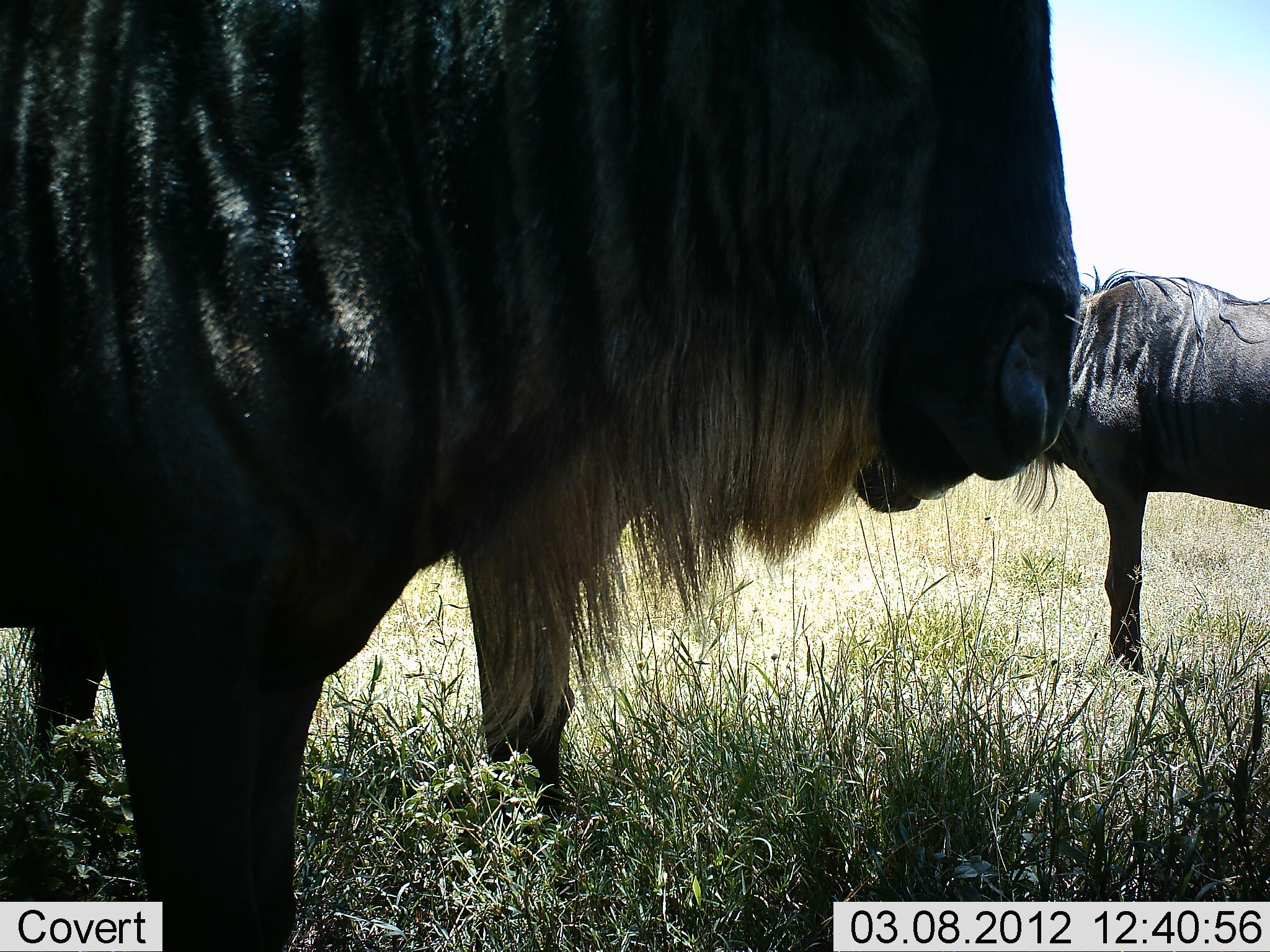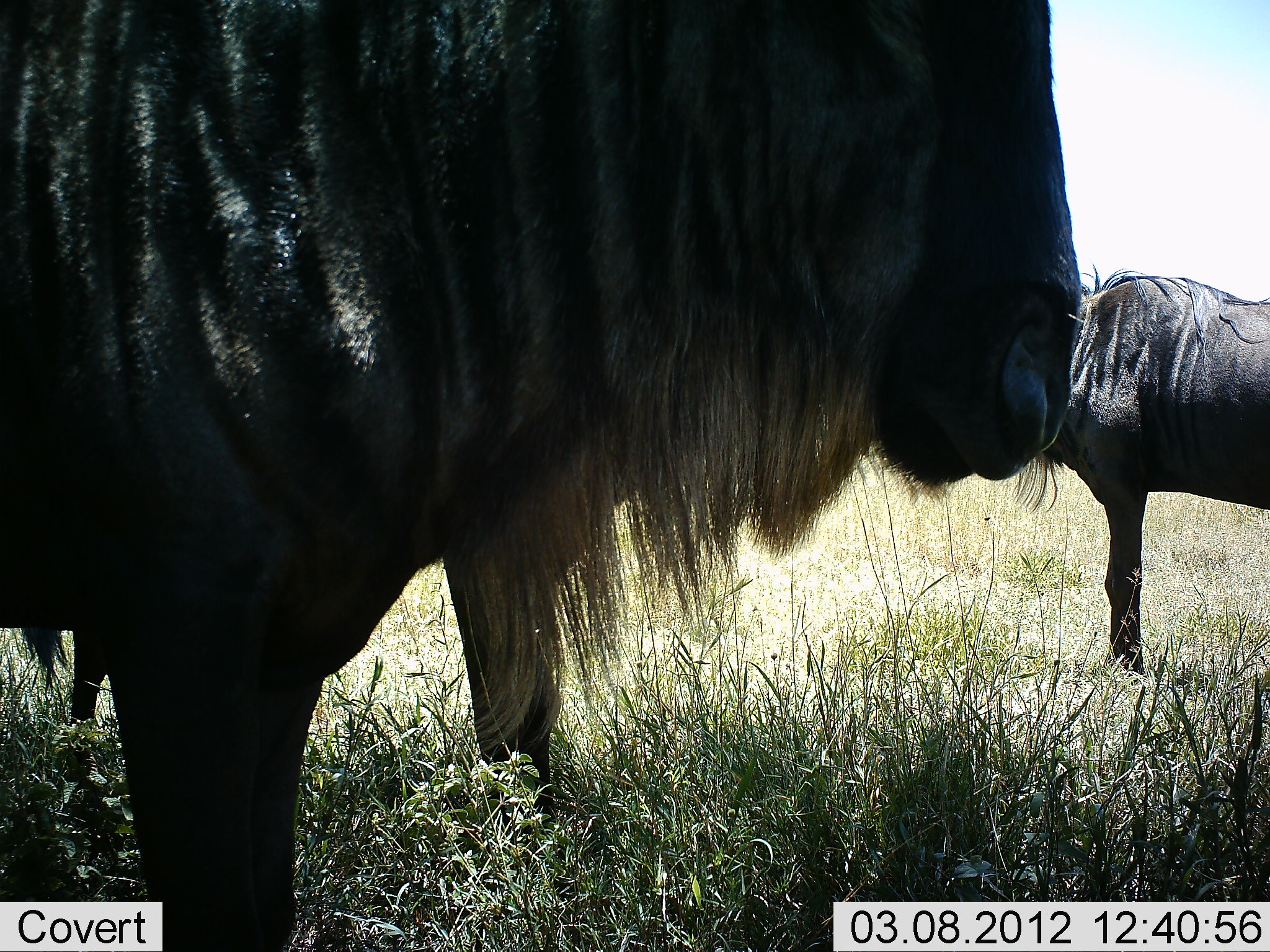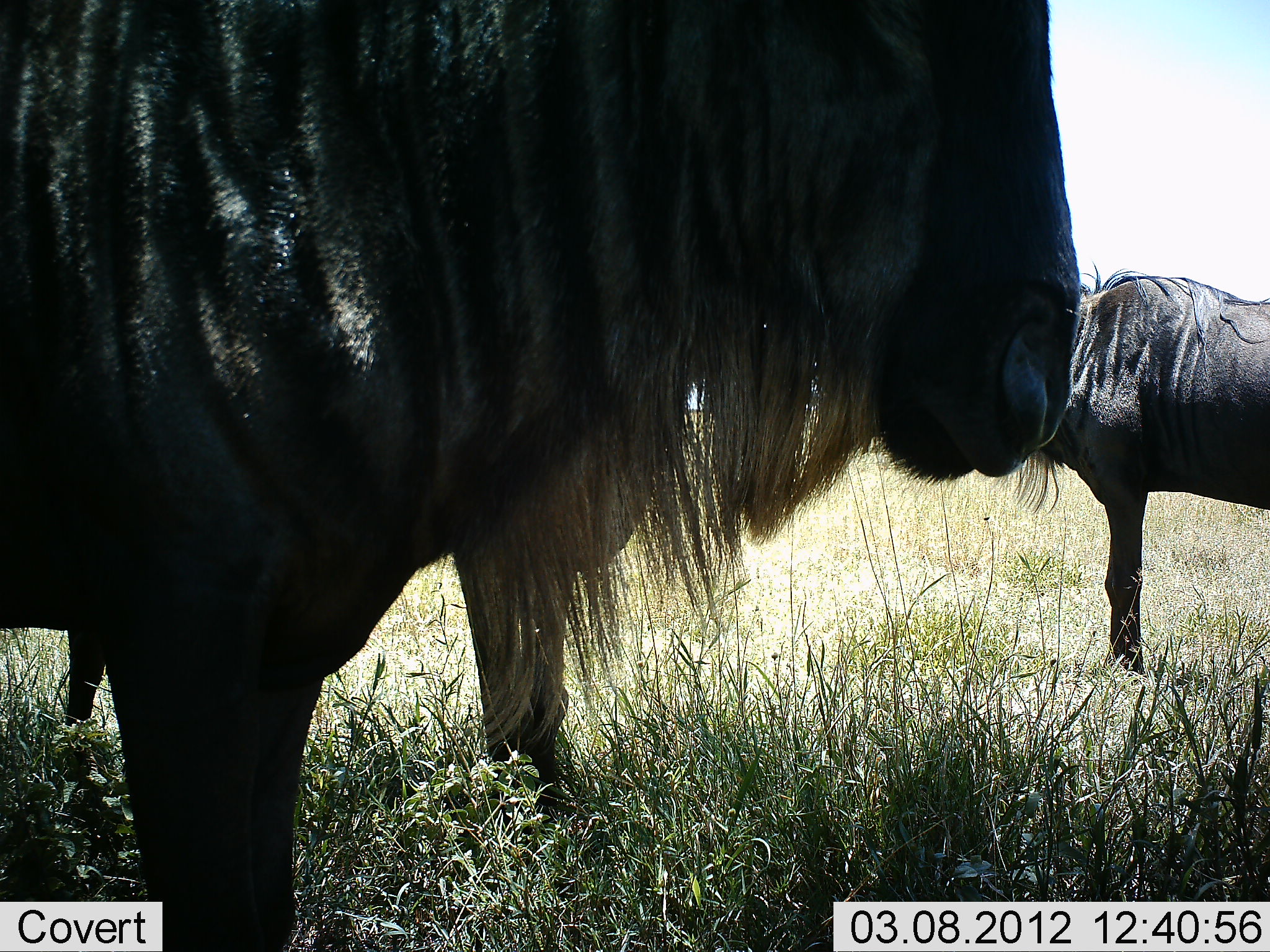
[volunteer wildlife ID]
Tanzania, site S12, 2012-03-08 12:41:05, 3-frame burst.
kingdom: Animalia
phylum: Chordata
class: Mammalia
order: Artiodactyla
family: Bovidae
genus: Connochaetes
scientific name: Connochaetes taurinus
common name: blue wildebeest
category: wildebeest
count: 3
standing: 100%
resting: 4%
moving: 0%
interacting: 0%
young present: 0%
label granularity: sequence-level